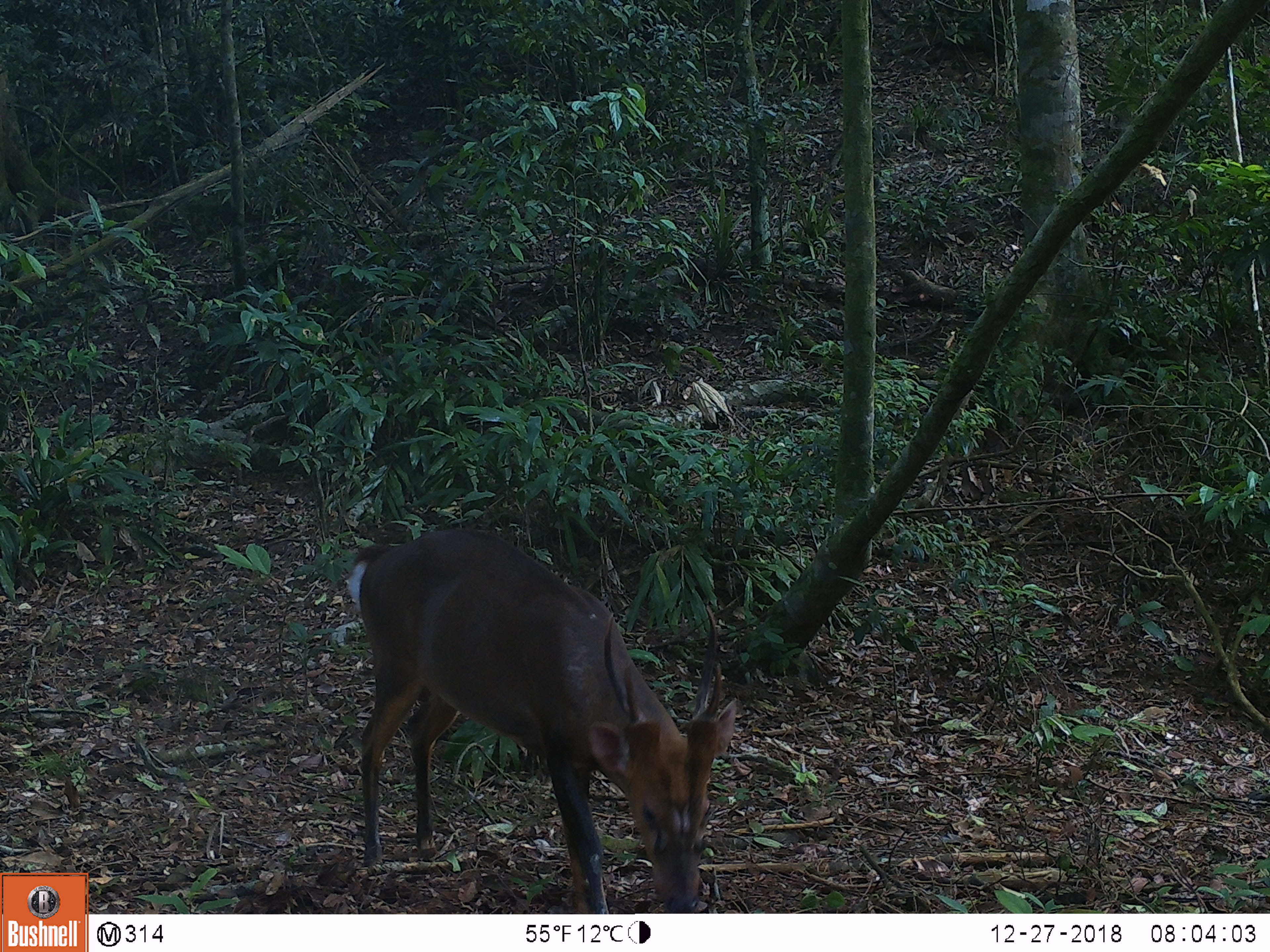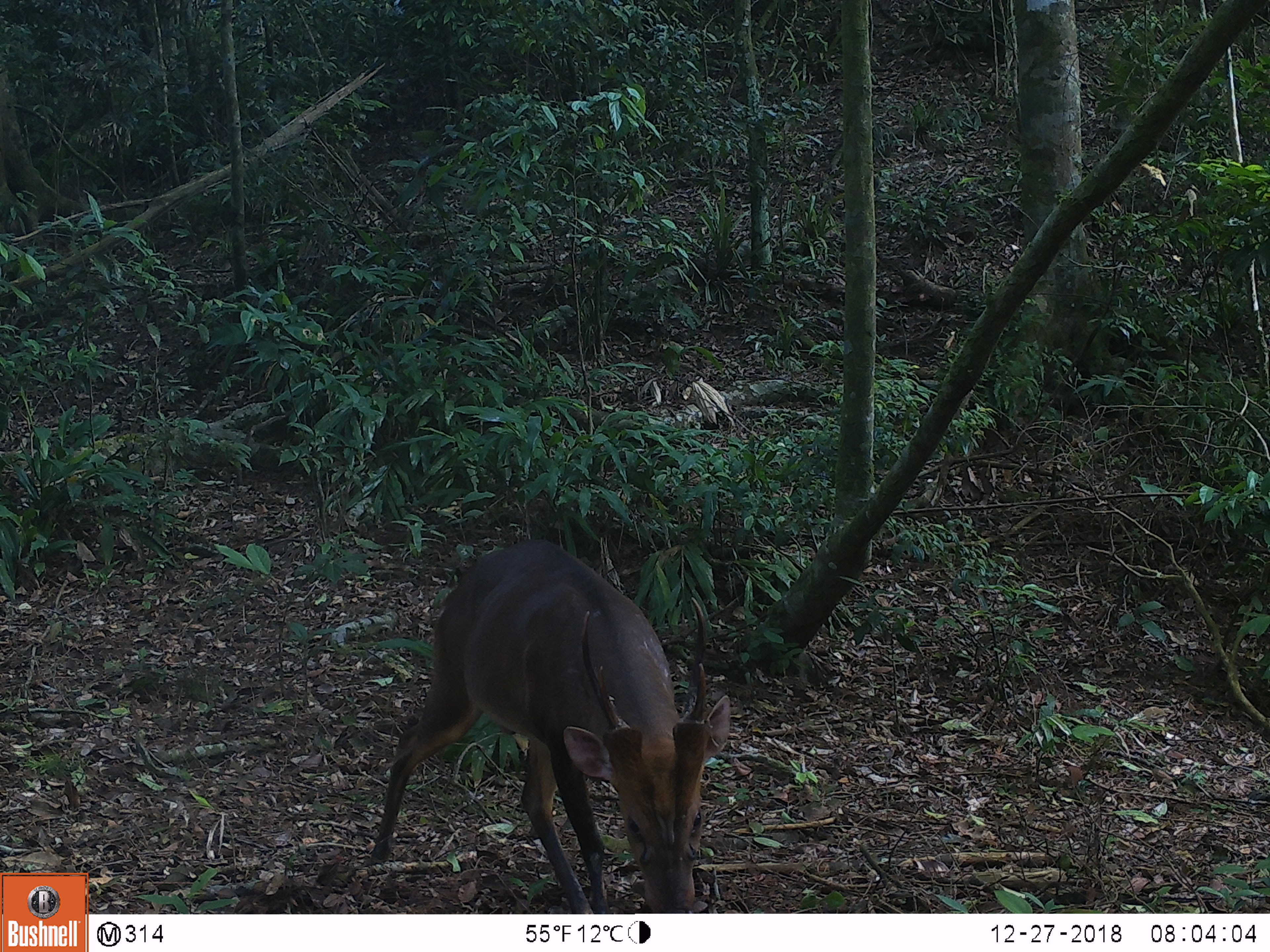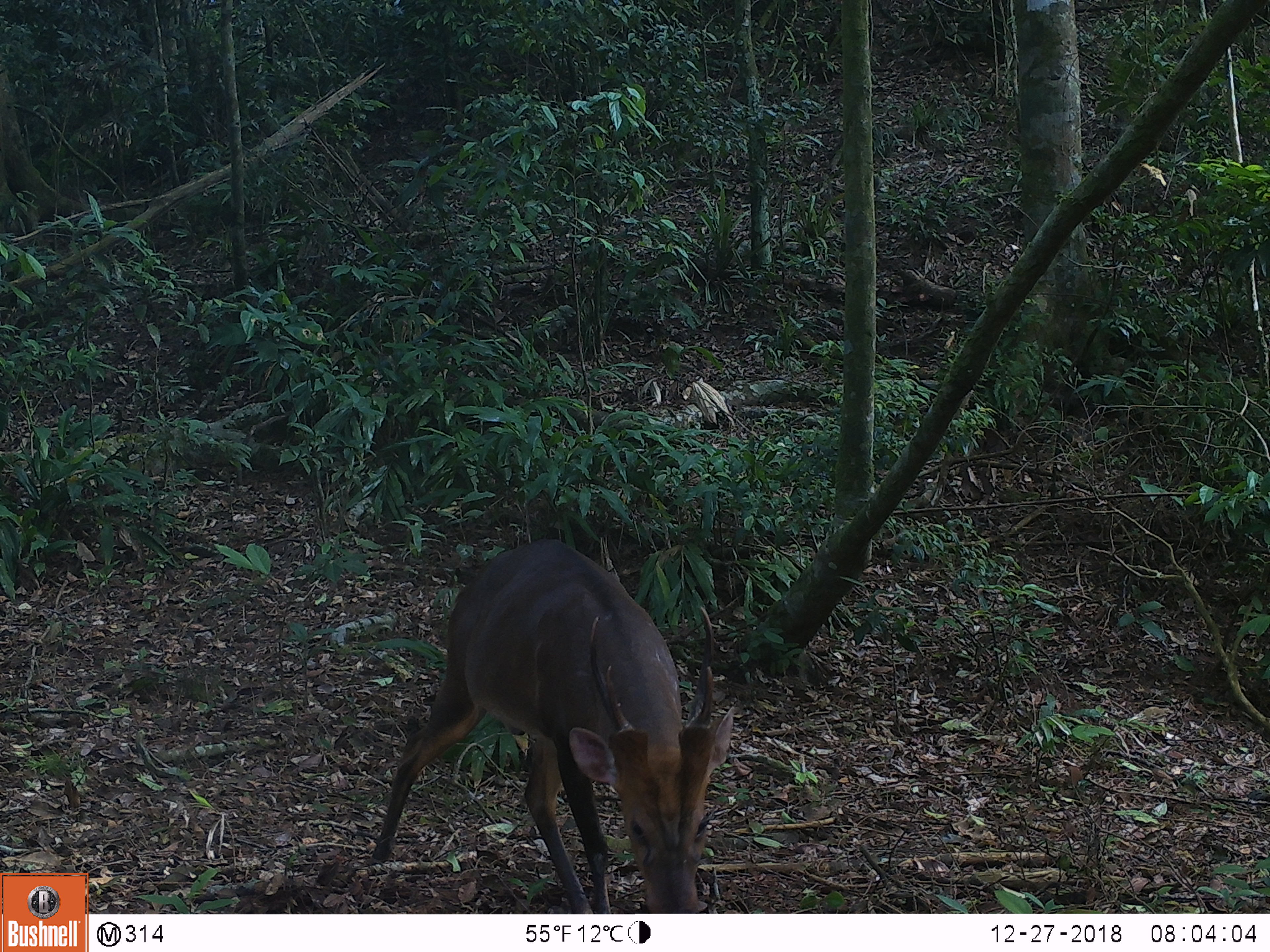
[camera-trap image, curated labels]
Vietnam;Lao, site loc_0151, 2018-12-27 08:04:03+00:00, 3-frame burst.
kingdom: Animalia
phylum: Chordata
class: Mammalia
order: Artiodactyla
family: Cervidae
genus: Muntiacus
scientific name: Muntiacus vuquangensis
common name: large-antlered muntjac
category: large antlered muntjac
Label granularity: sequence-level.